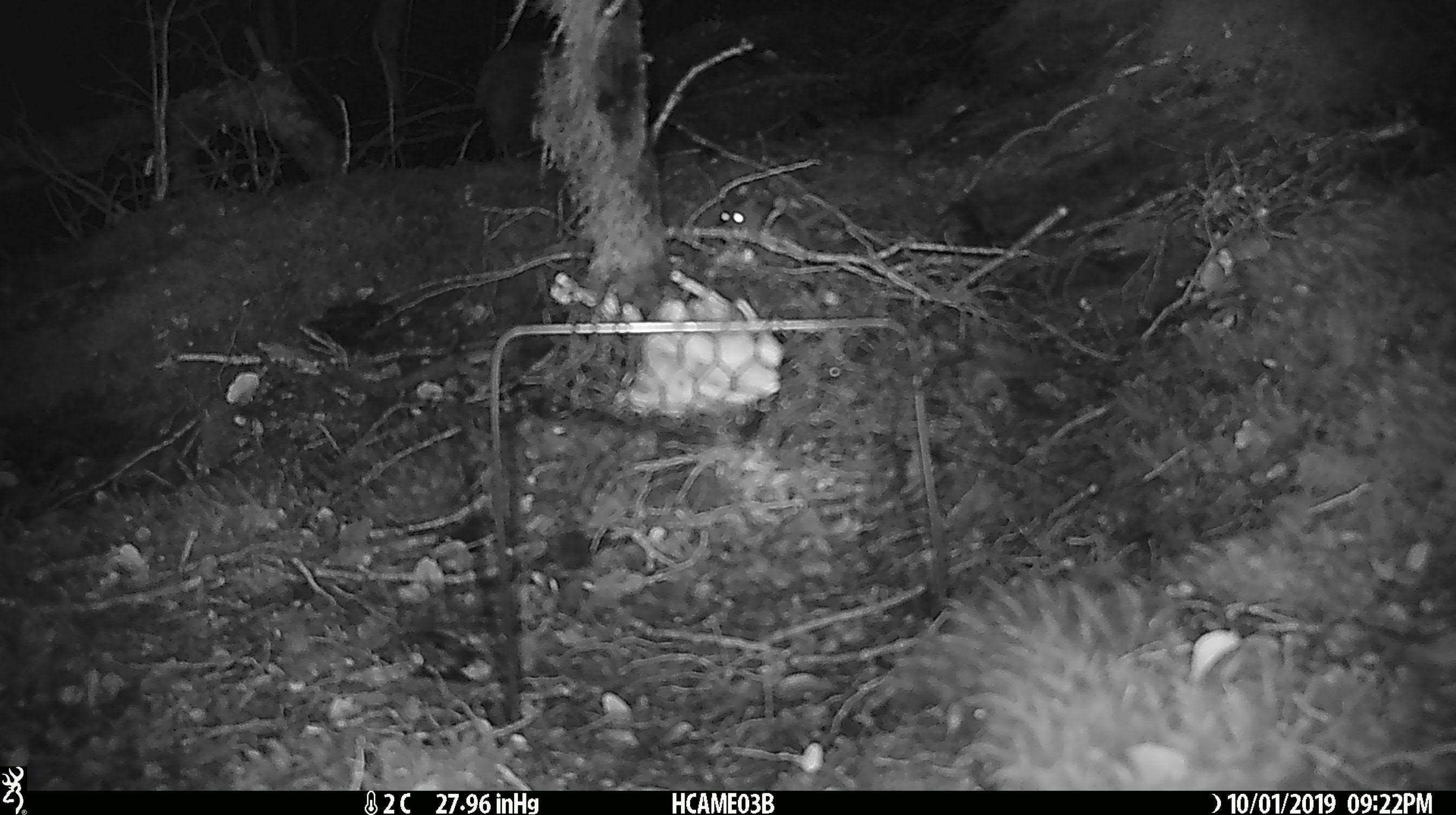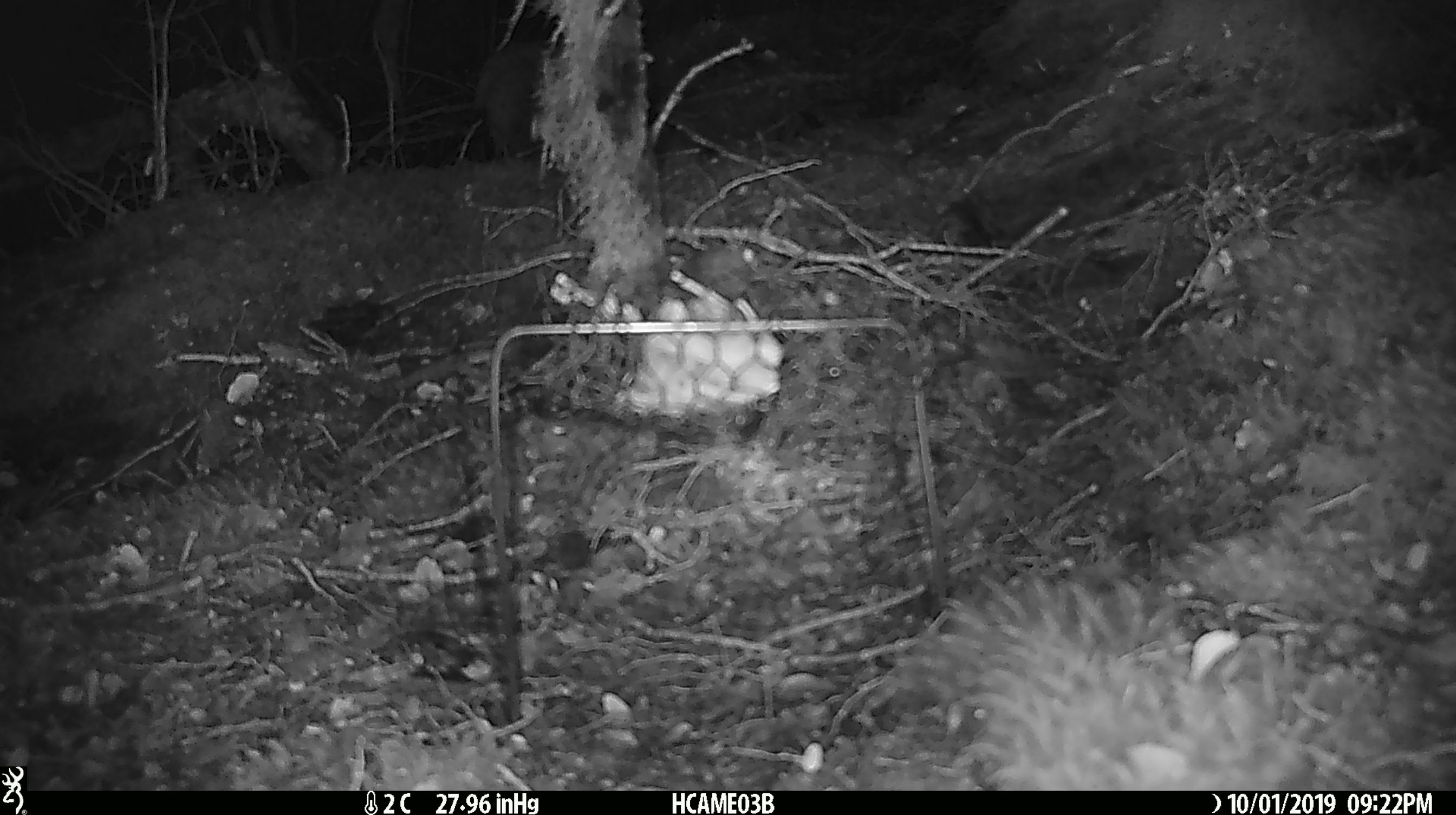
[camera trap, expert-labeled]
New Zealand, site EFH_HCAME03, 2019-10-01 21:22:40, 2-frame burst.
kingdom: Animalia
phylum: Chordata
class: Mammalia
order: Rodentia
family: Muridae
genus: Mus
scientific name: Mus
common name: mouse